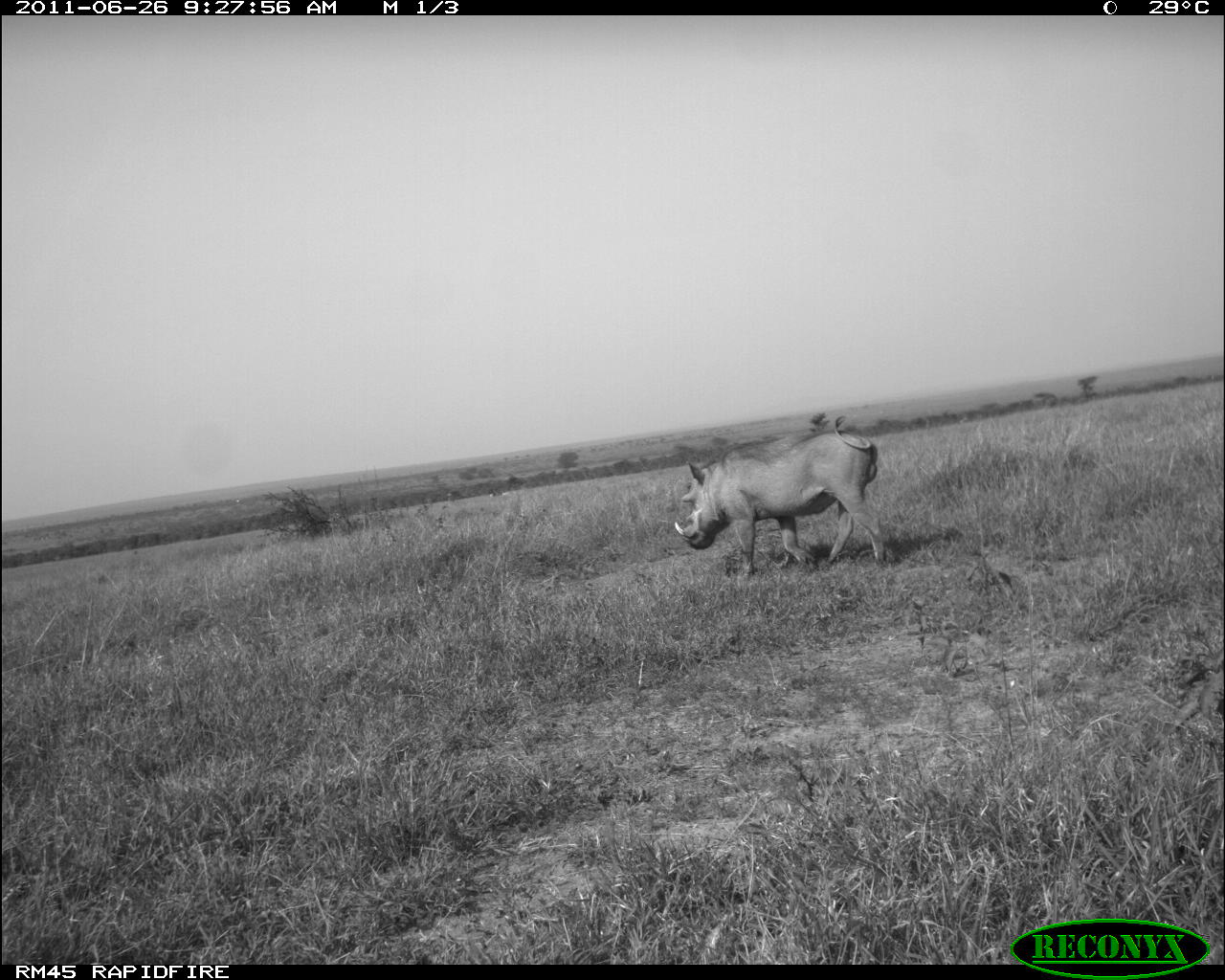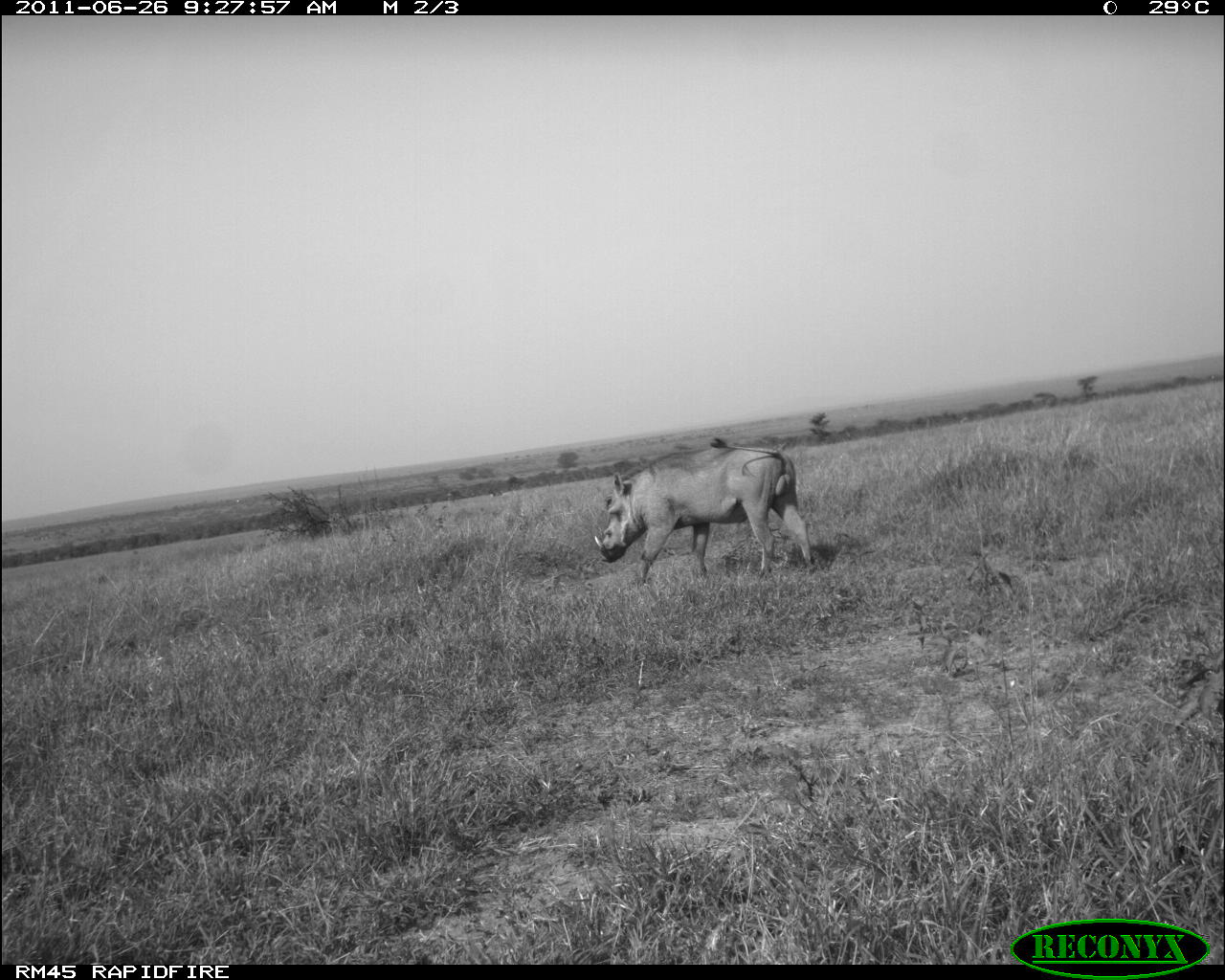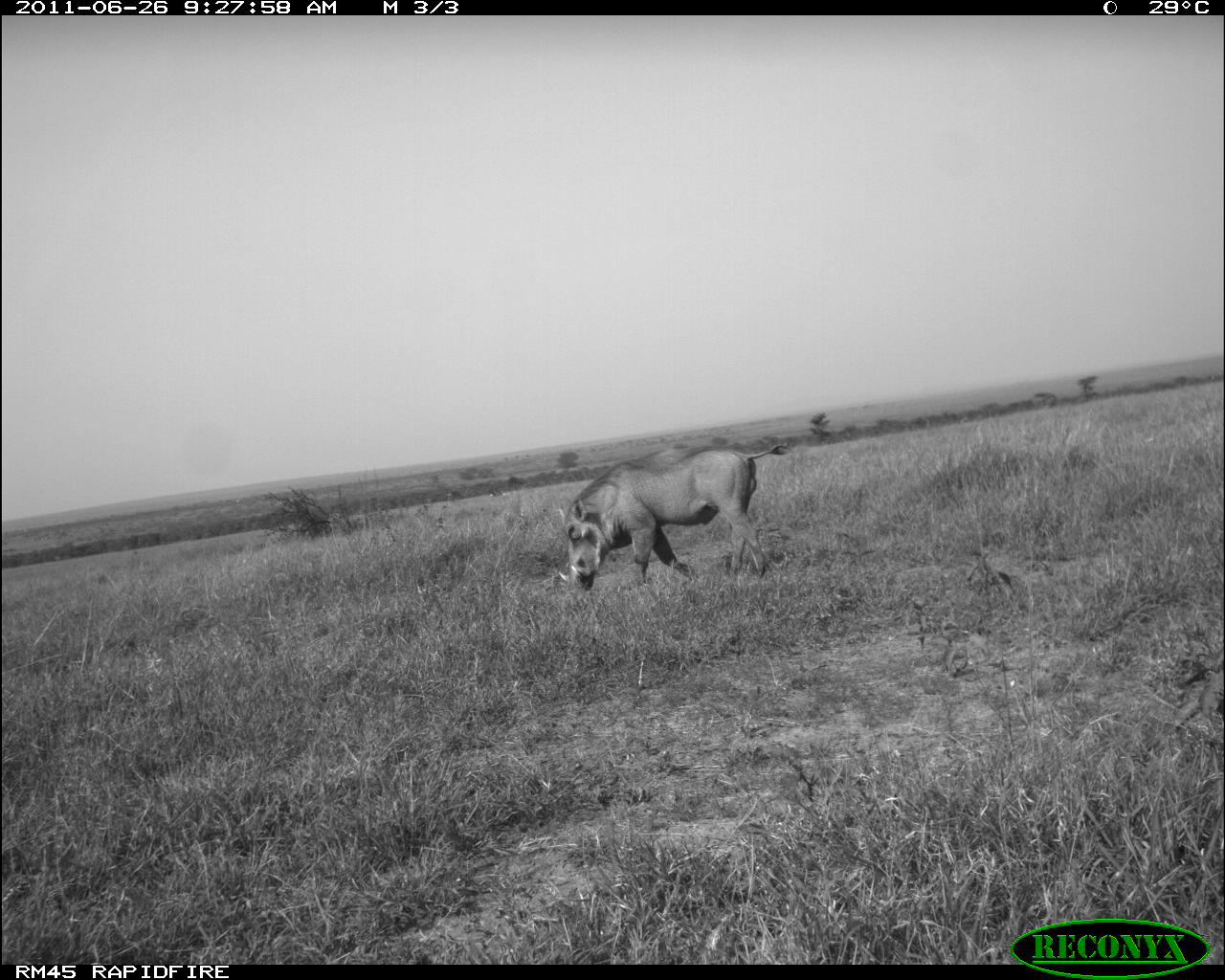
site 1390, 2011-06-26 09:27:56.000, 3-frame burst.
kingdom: Animalia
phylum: Chordata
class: Mammalia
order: Artiodactyla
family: Suidae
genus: Phacochoerus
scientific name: Phacochoerus africanus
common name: common warthog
Phacochoerus africanus (common warthog), count 1.